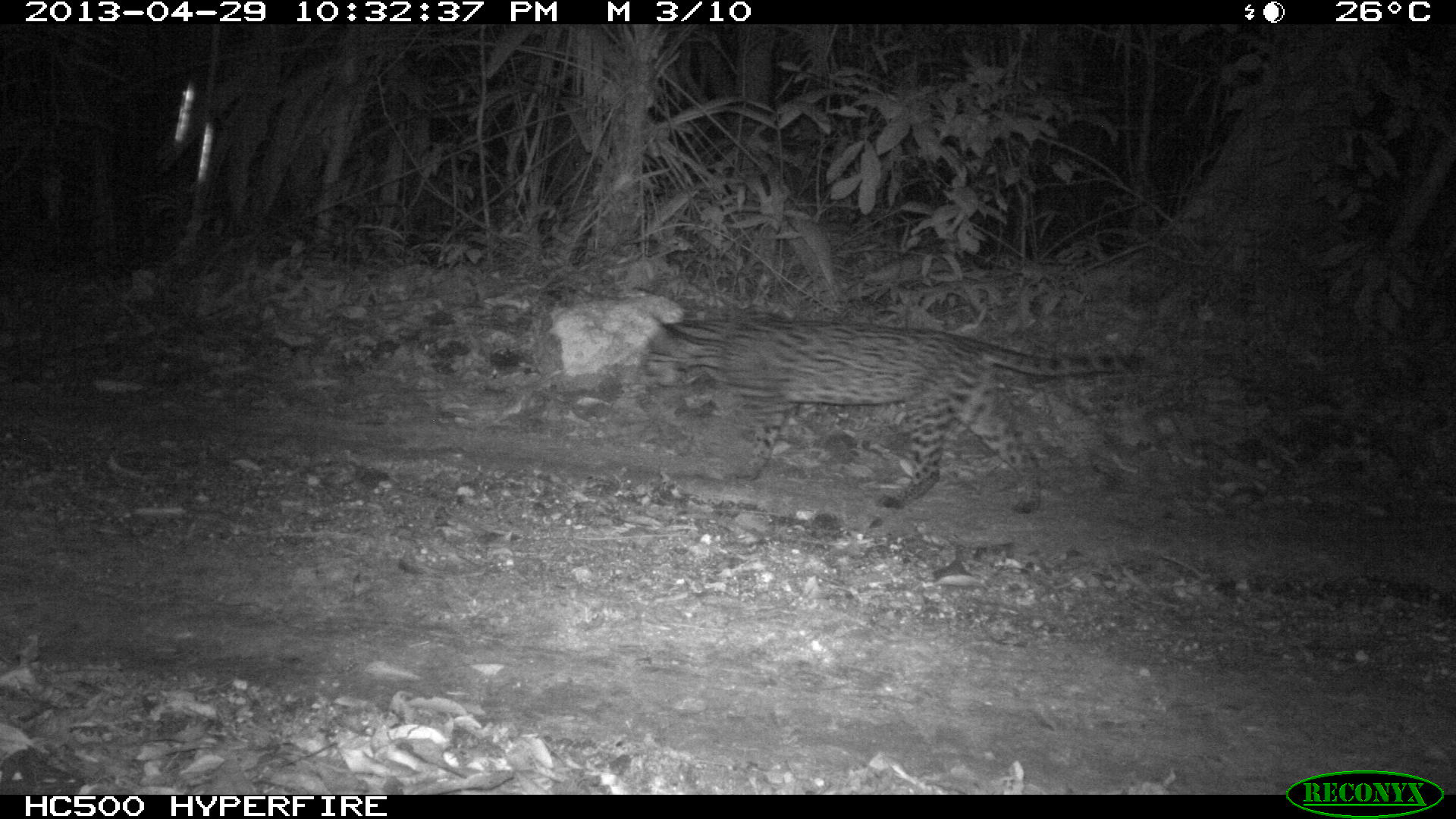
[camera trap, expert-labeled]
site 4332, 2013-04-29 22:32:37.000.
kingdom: Animalia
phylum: Chordata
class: Mammalia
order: Carnivora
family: Felidae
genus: Leopardus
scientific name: Leopardus pardalis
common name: ocelot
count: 1